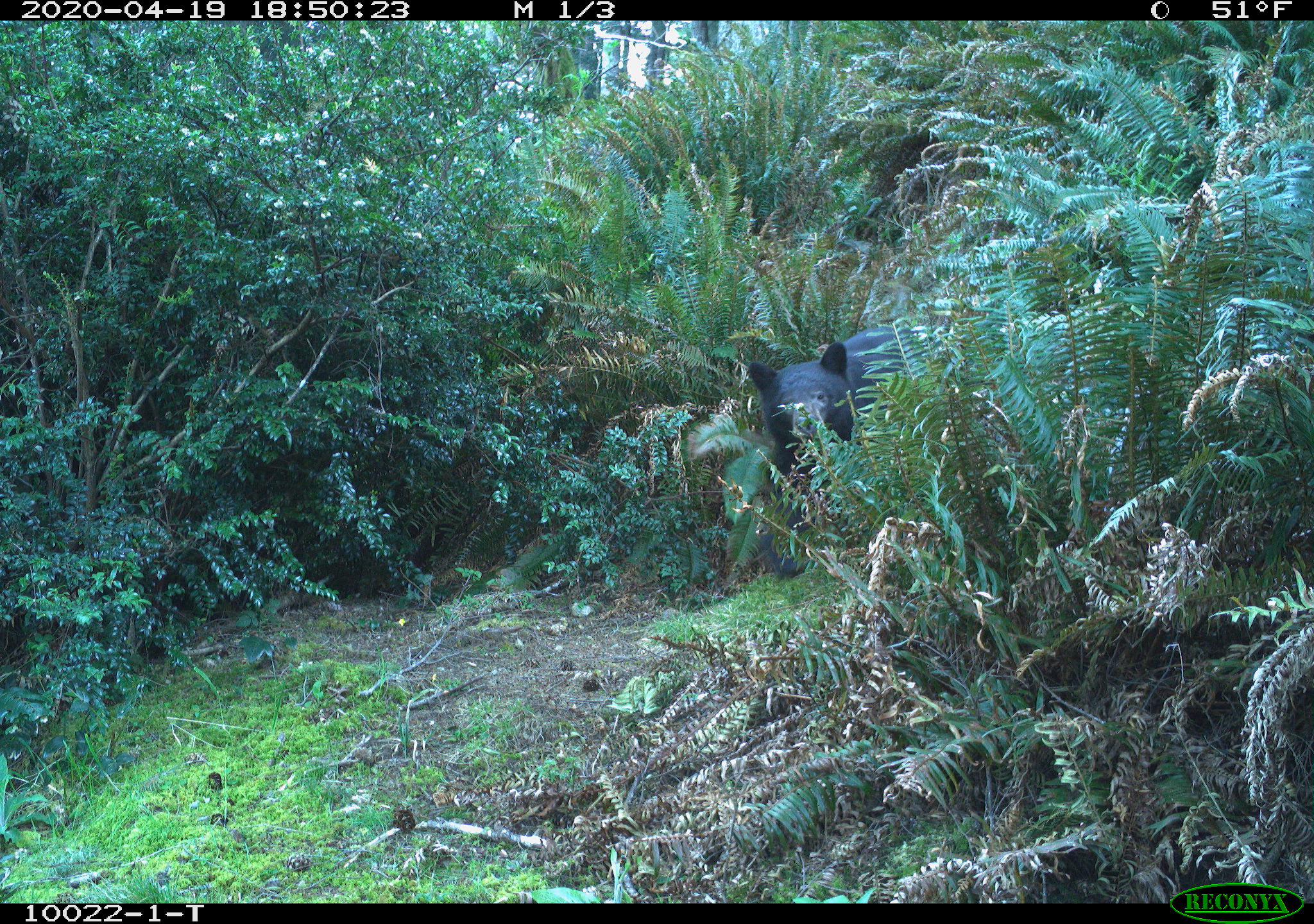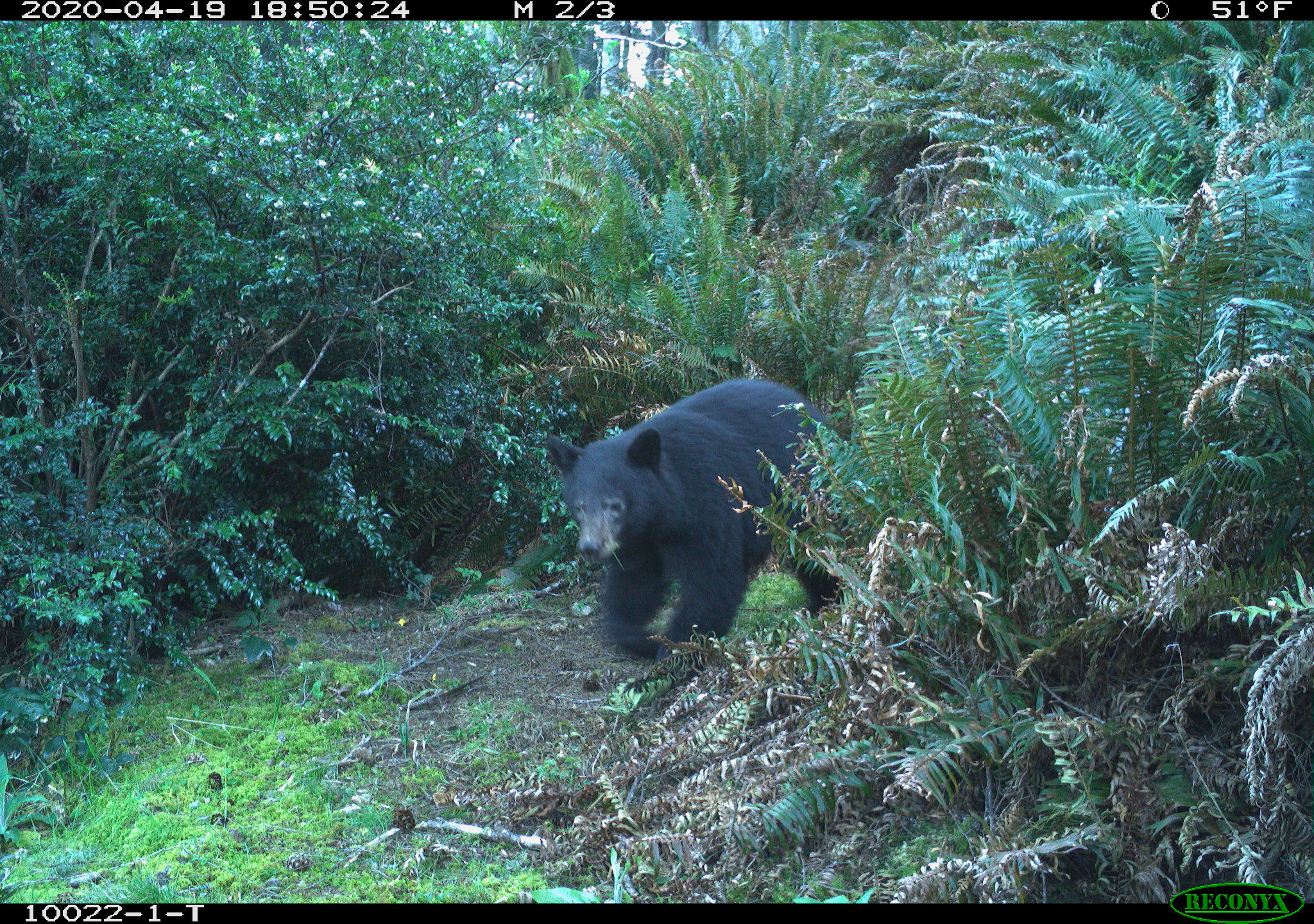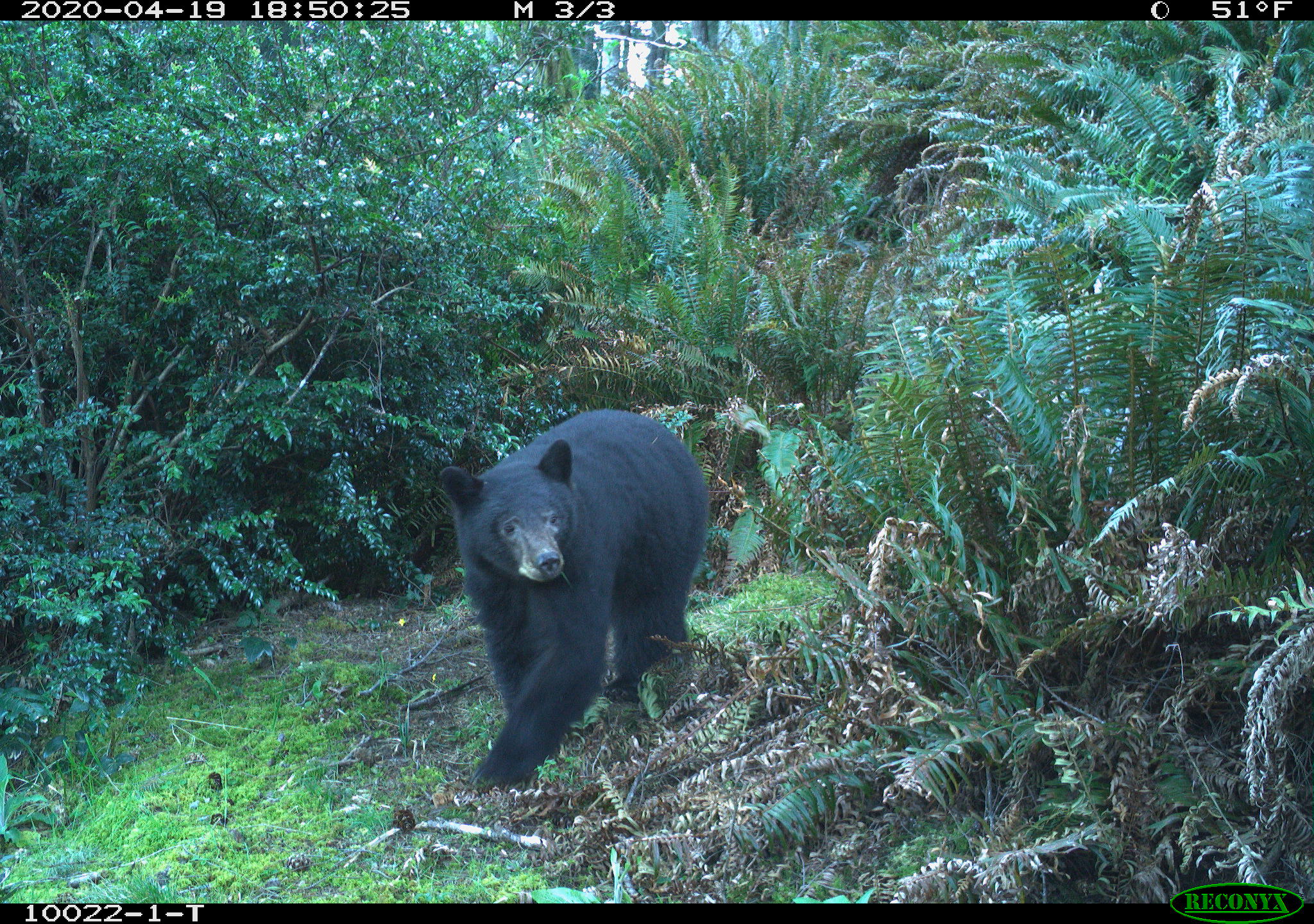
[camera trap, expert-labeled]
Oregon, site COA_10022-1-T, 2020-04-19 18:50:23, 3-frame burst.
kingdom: Animalia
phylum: Chordata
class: Mammalia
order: Carnivora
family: Ursidae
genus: Ursus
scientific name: Ursus americanus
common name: american black bear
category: black bear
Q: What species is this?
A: Black bear (american black bear) (Ursus americanus).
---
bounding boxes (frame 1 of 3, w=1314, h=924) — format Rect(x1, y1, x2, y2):
black bear: Rect(741, 319, 925, 507)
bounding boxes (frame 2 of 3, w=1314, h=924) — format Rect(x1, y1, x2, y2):
black bear: Rect(535, 374, 845, 675)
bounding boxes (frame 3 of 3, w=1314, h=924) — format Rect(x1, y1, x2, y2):
black bear: Rect(436, 408, 703, 795)